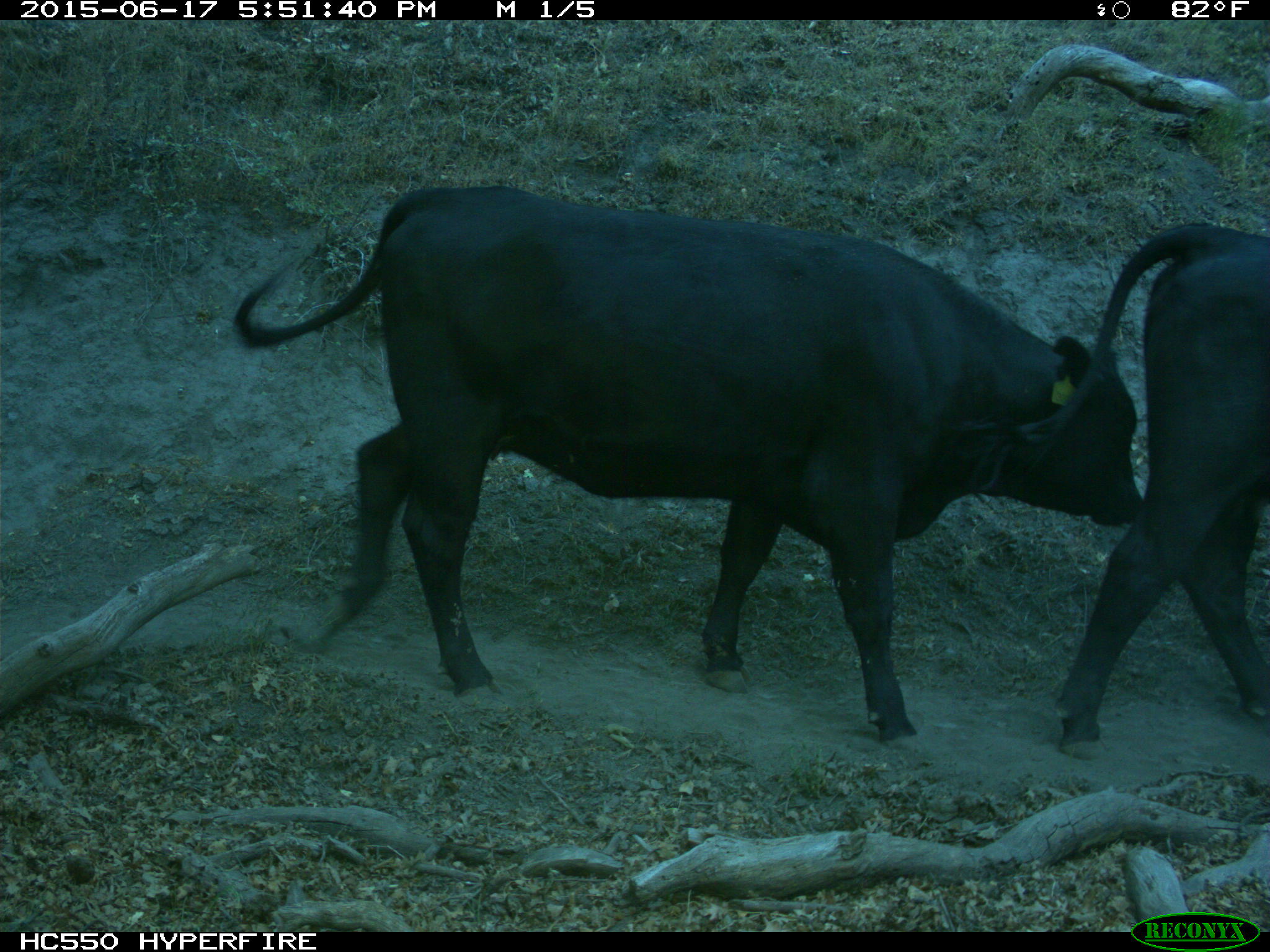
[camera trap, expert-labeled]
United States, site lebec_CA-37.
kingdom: Animalia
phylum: Chordata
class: Mammalia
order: Artiodactyla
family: Bovidae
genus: Bos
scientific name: Bos taurus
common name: domestic cow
Bos taurus (domestic cow).